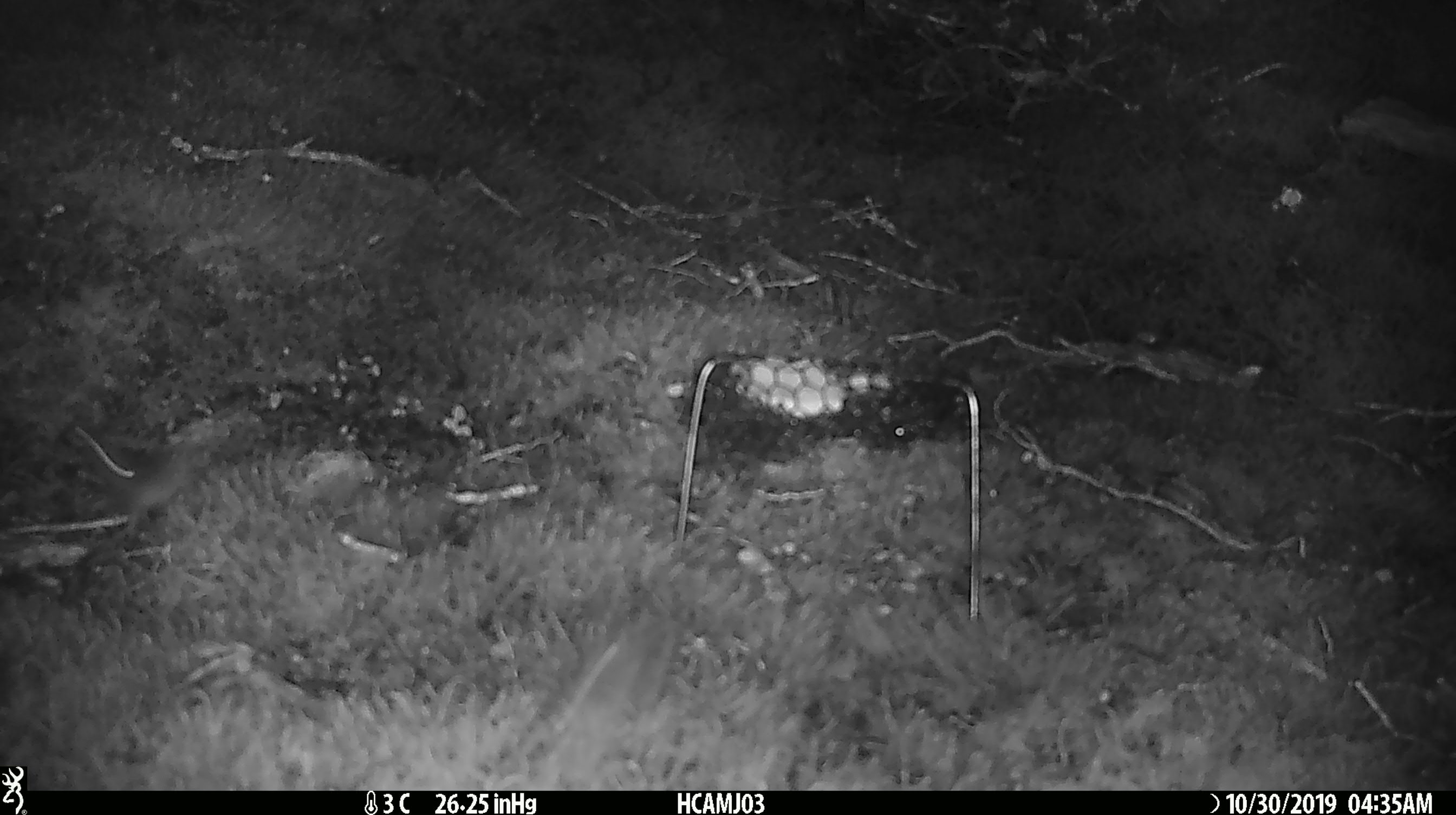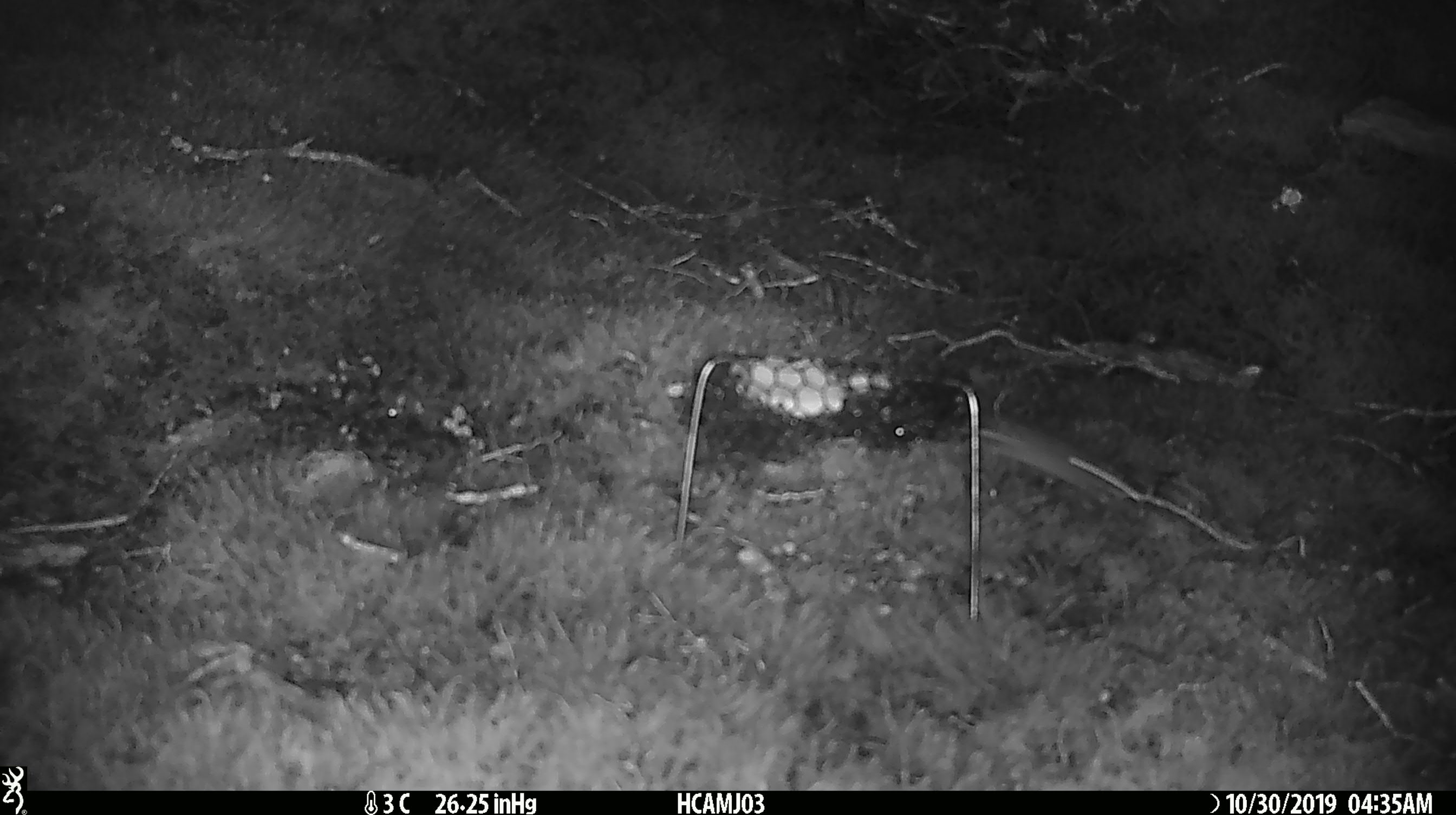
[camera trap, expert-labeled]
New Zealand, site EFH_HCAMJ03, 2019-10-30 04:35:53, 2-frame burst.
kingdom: Animalia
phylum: Chordata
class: Mammalia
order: Rodentia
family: Muridae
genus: Mus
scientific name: Mus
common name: mouse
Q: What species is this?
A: Mouse (Mus).